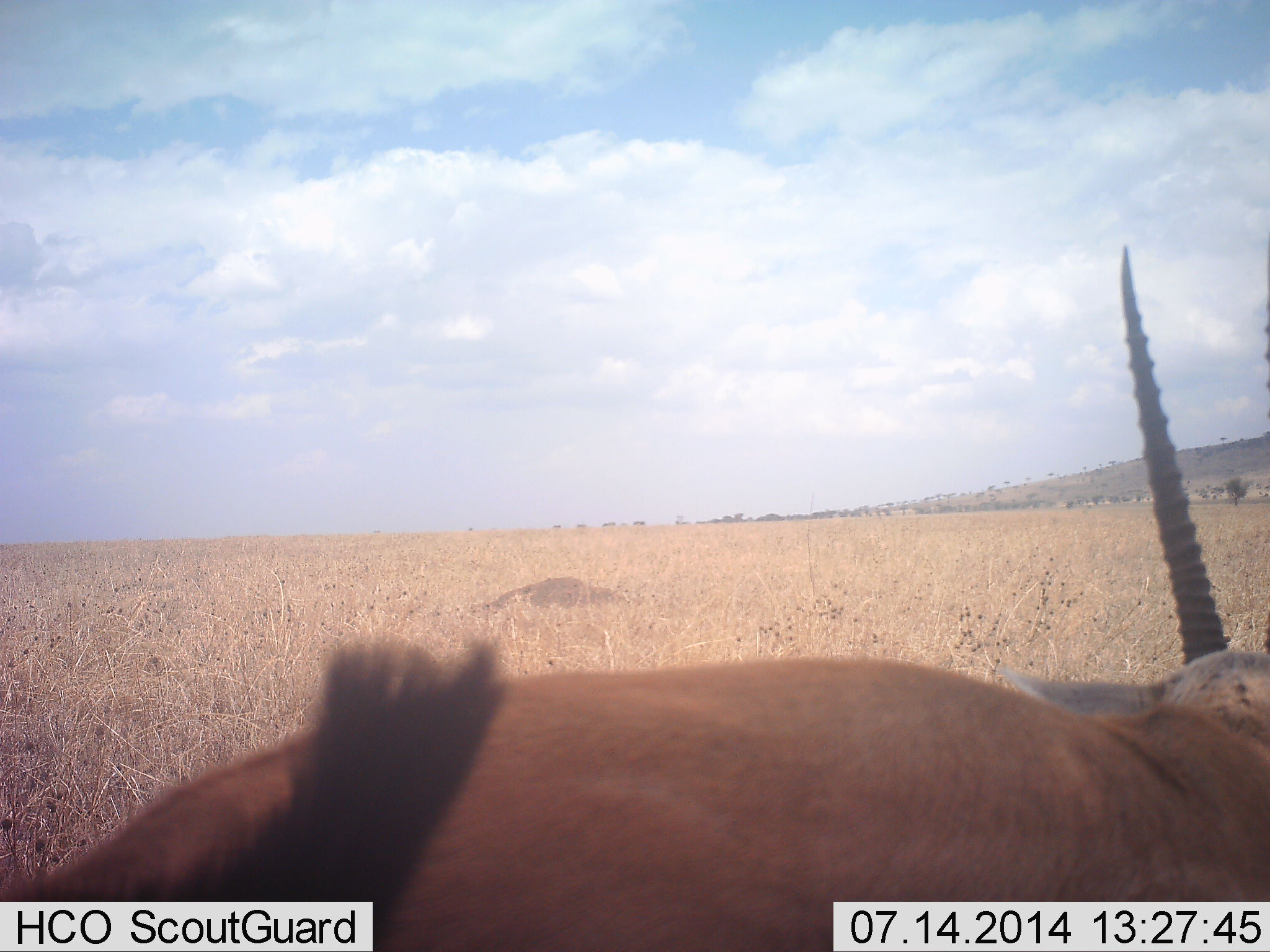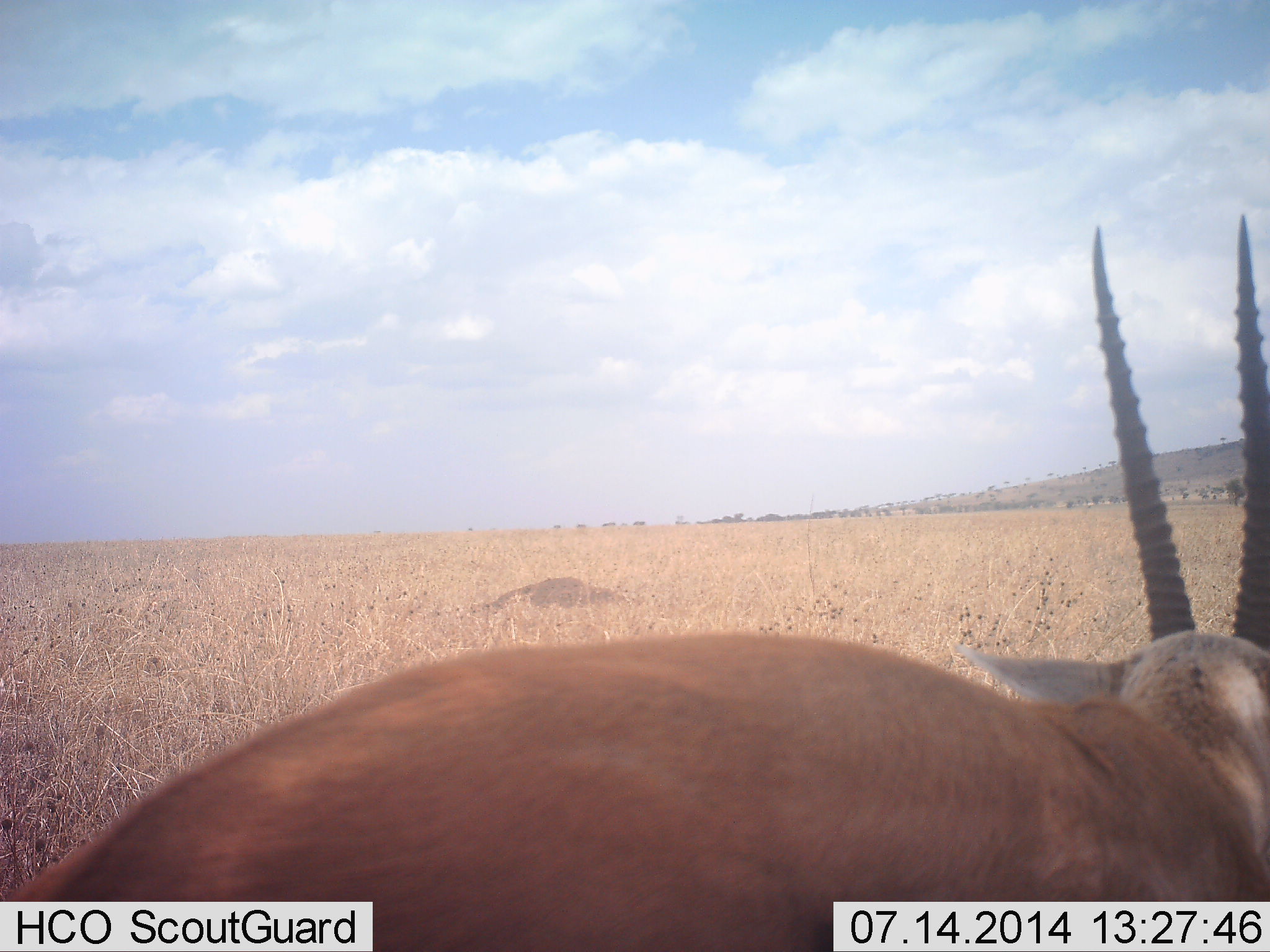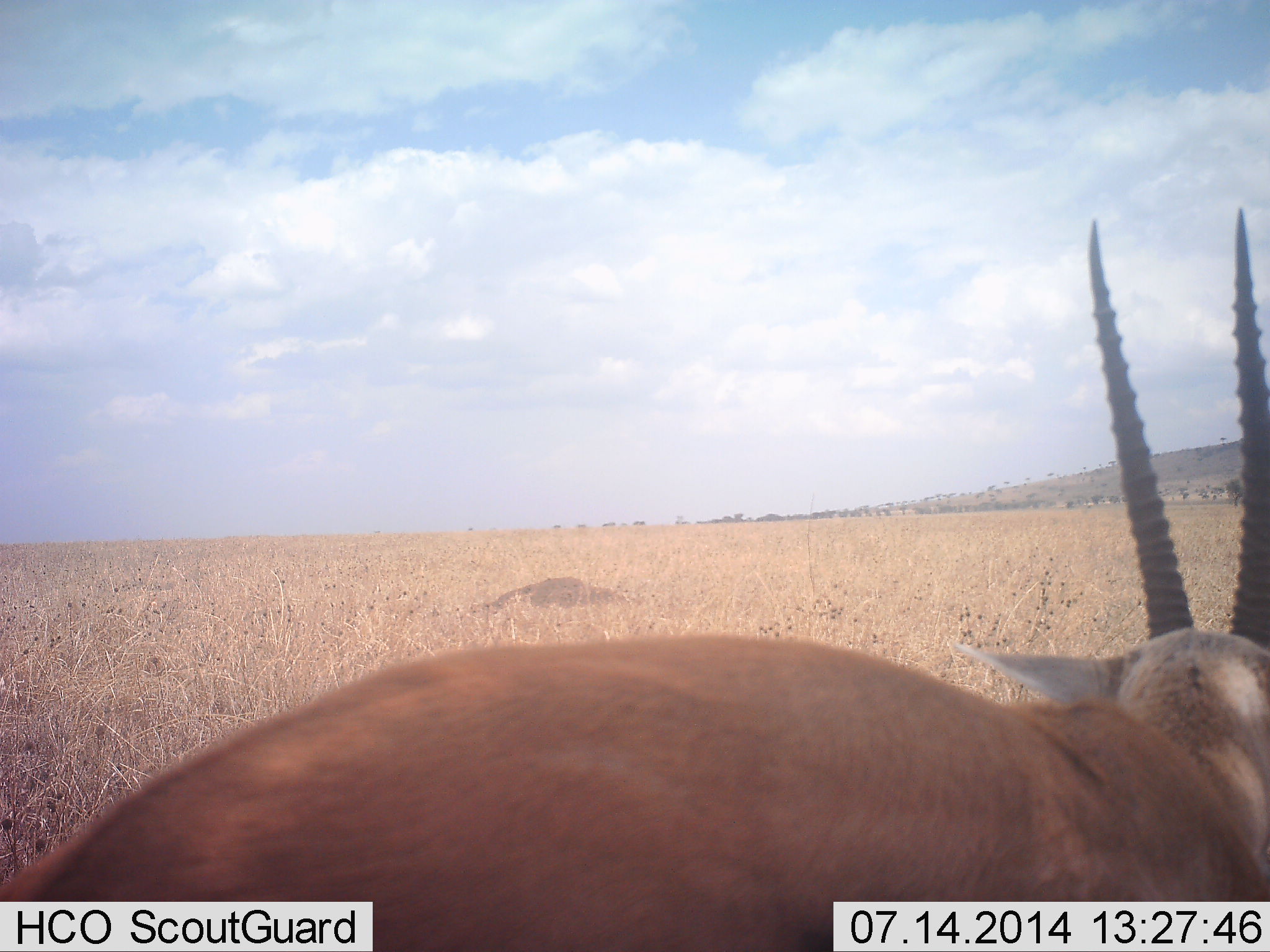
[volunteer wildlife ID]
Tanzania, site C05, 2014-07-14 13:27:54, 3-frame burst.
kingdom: Animalia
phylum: Chordata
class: Mammalia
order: Artiodactyla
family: Bovidae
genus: Nanger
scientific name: Nanger granti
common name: grant's gazelle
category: gazellegrants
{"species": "gazellegrants (grant's gazelle) (Nanger granti)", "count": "1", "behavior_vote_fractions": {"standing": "100%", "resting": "0%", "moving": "10%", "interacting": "0%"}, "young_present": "0%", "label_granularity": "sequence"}